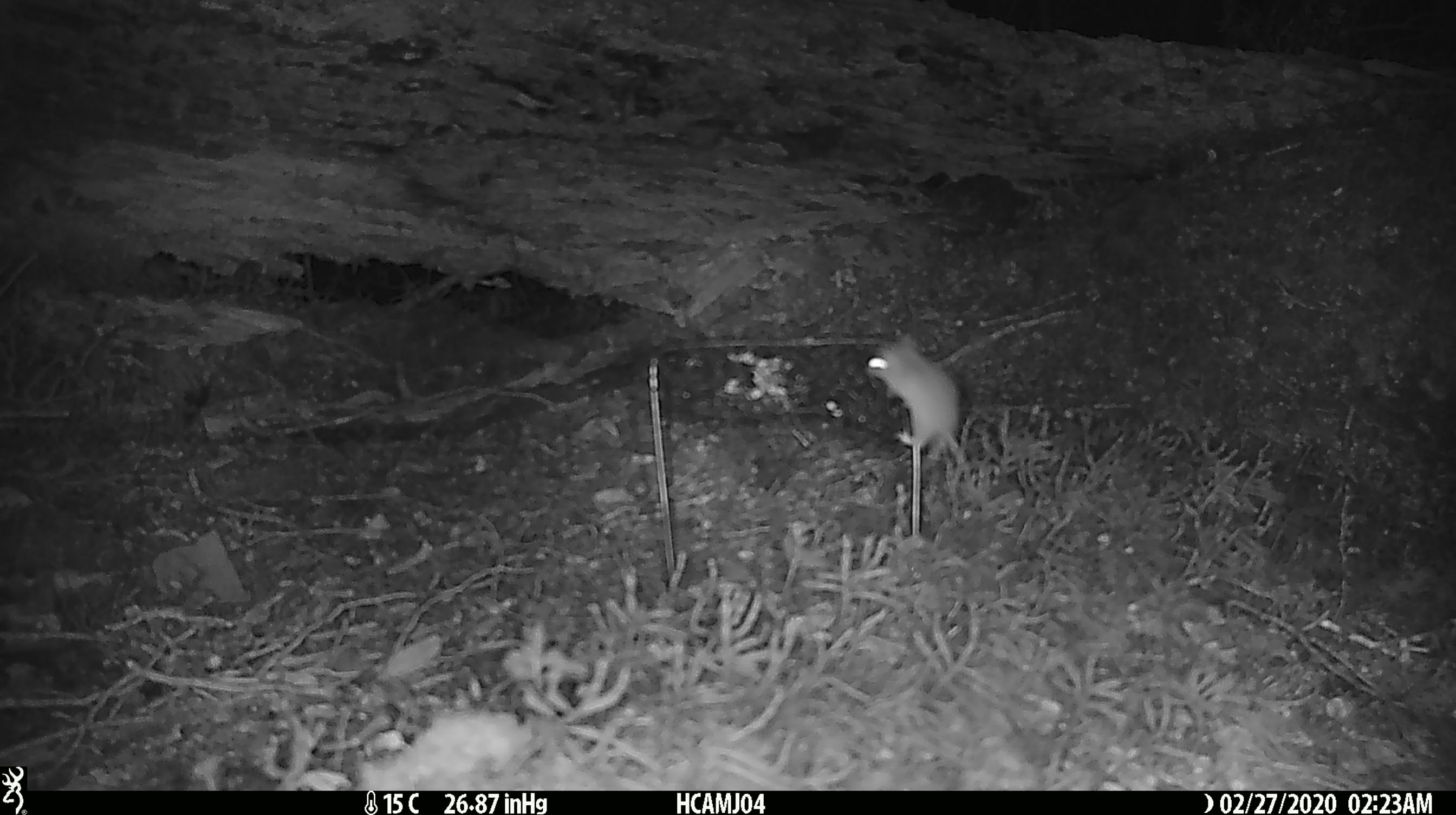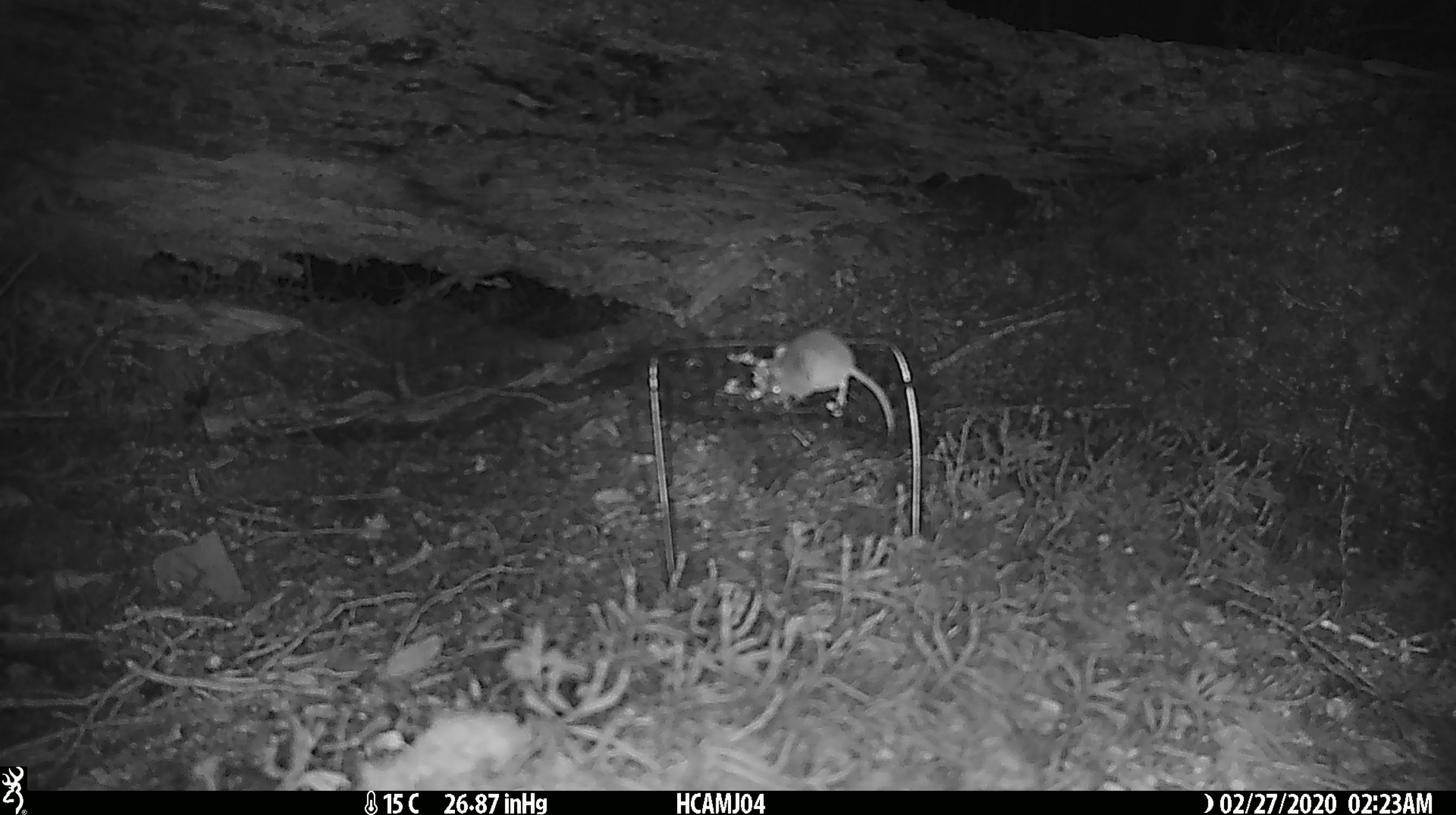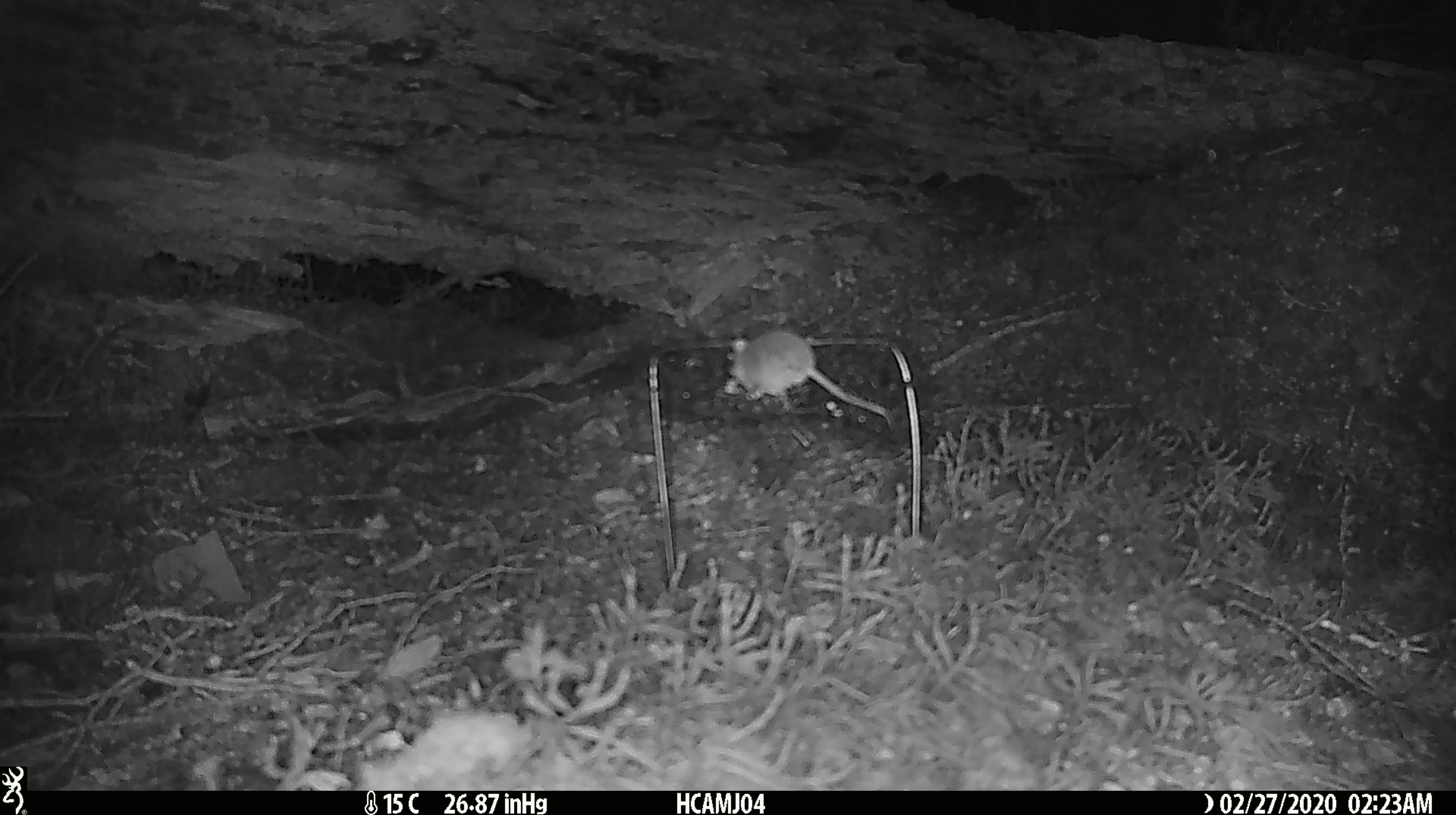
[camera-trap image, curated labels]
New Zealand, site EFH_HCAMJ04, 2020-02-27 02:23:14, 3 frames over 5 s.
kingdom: Animalia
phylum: Chordata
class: Mammalia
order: Rodentia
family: Muridae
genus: Mus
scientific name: Mus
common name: mouse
Mouse (Mus).